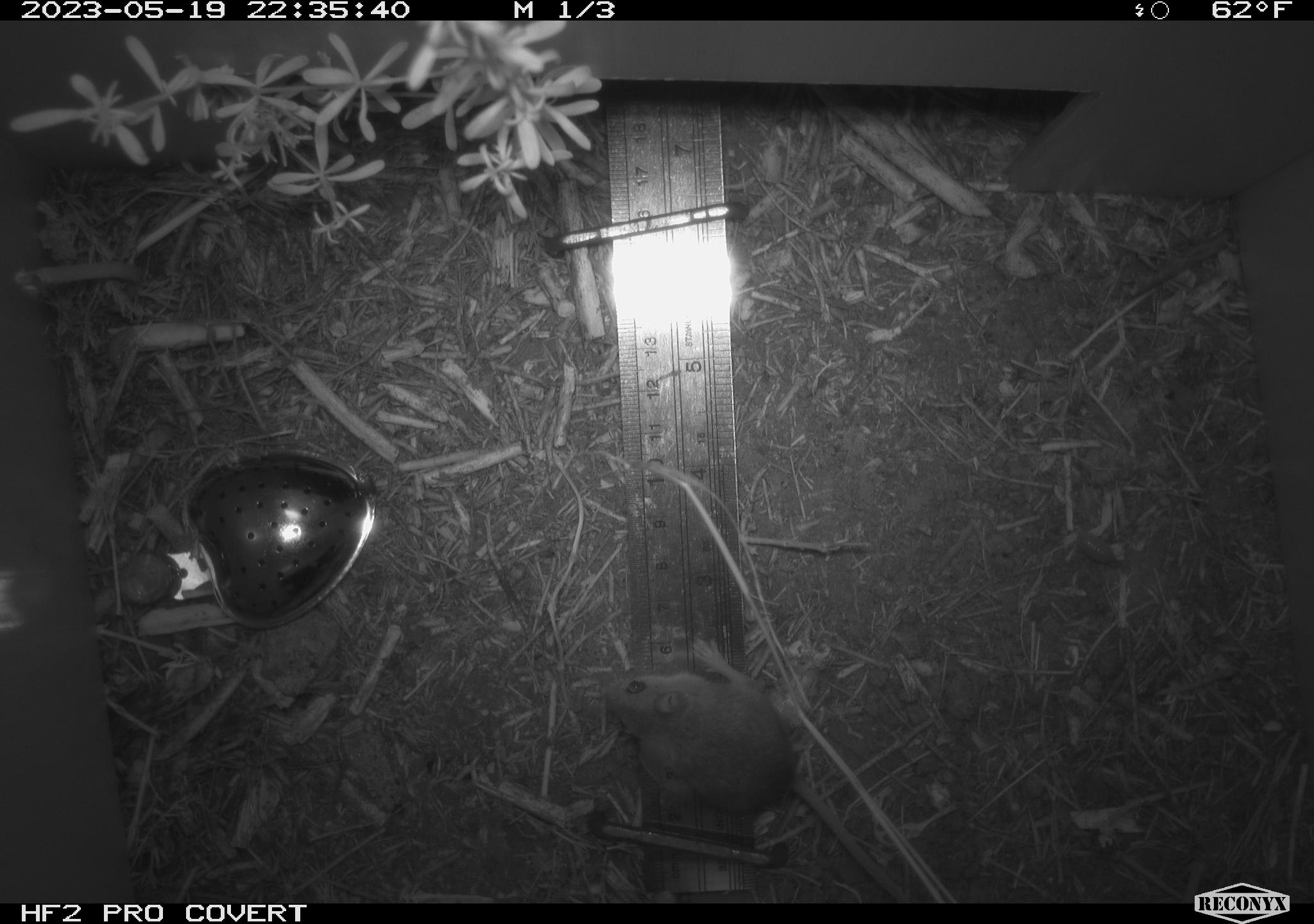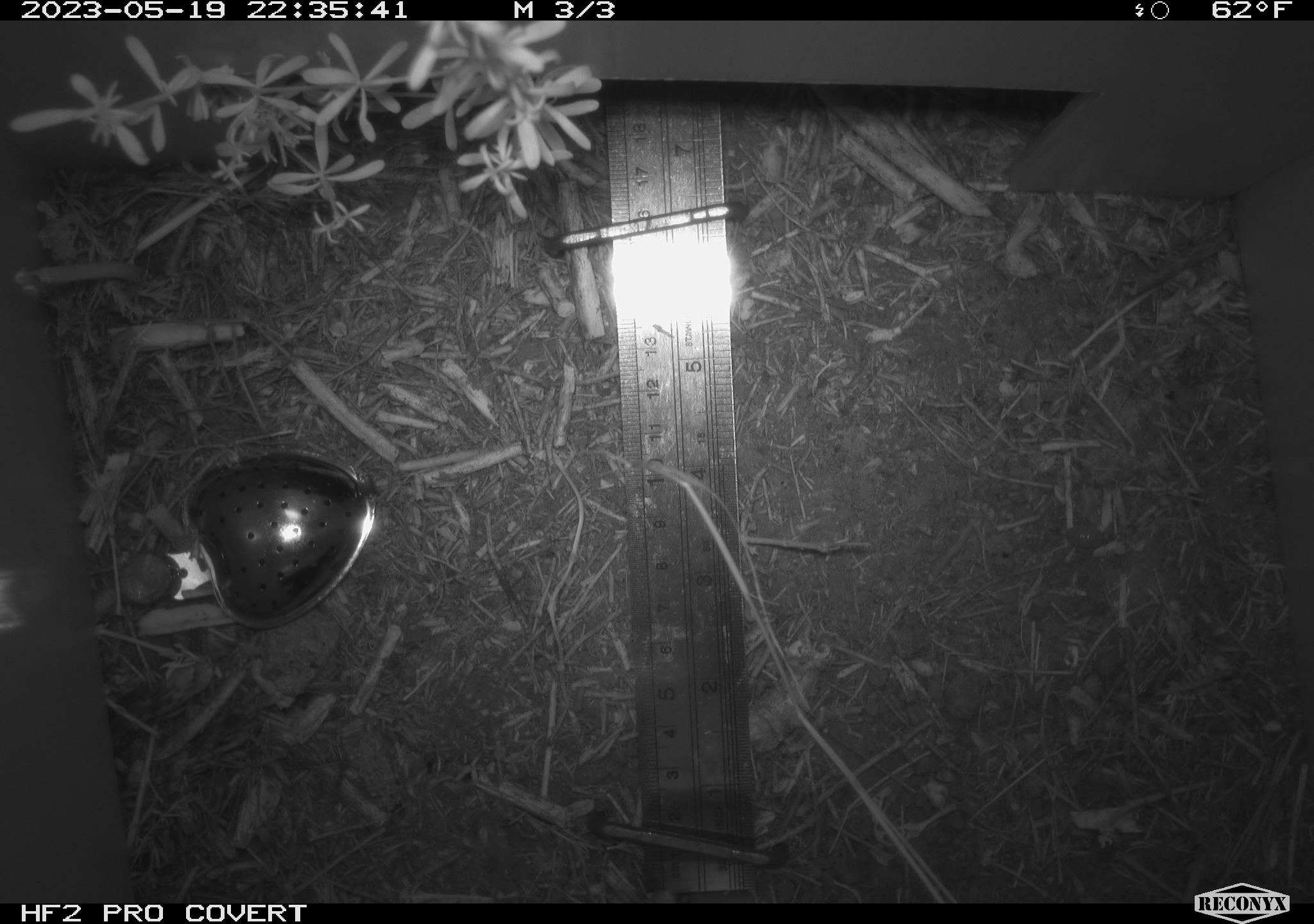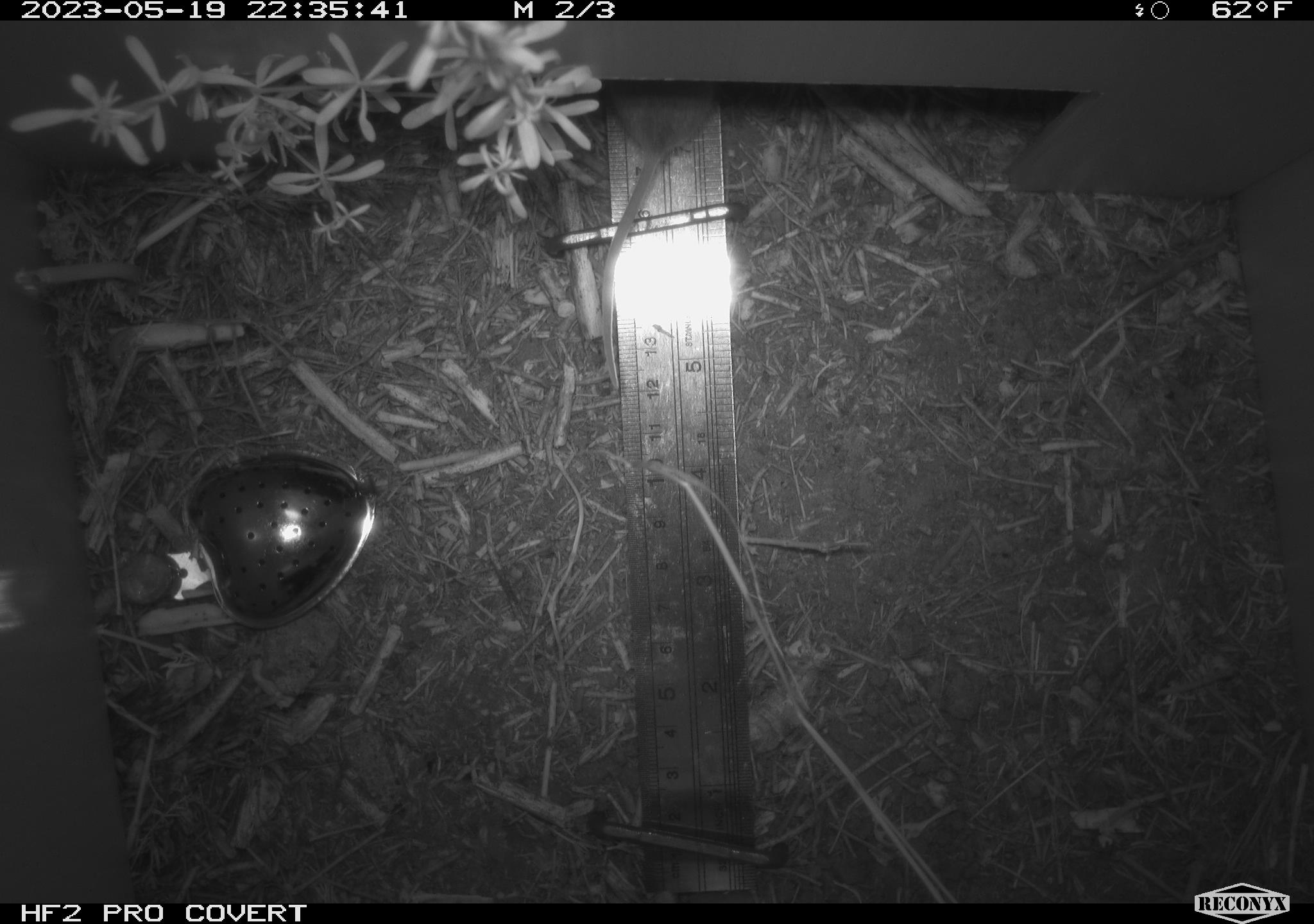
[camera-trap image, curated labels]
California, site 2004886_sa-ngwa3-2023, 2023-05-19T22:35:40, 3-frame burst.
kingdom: Animalia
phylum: Chordata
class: Mammalia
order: Rodentia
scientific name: Rodentia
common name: mouse species